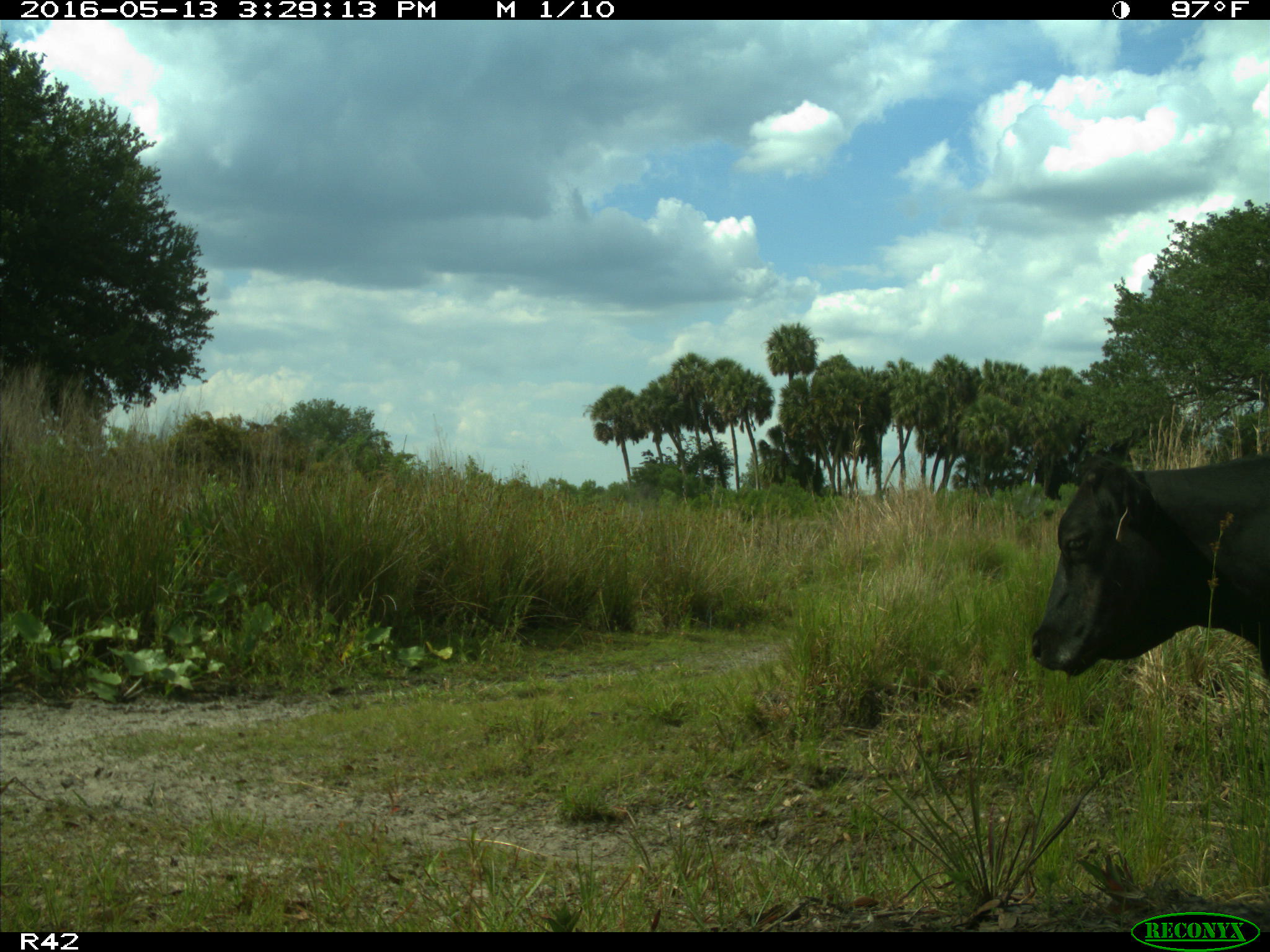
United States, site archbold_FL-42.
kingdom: Animalia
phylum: Chordata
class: Mammalia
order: Artiodactyla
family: Bovidae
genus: Bos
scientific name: Bos taurus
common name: domestic cow